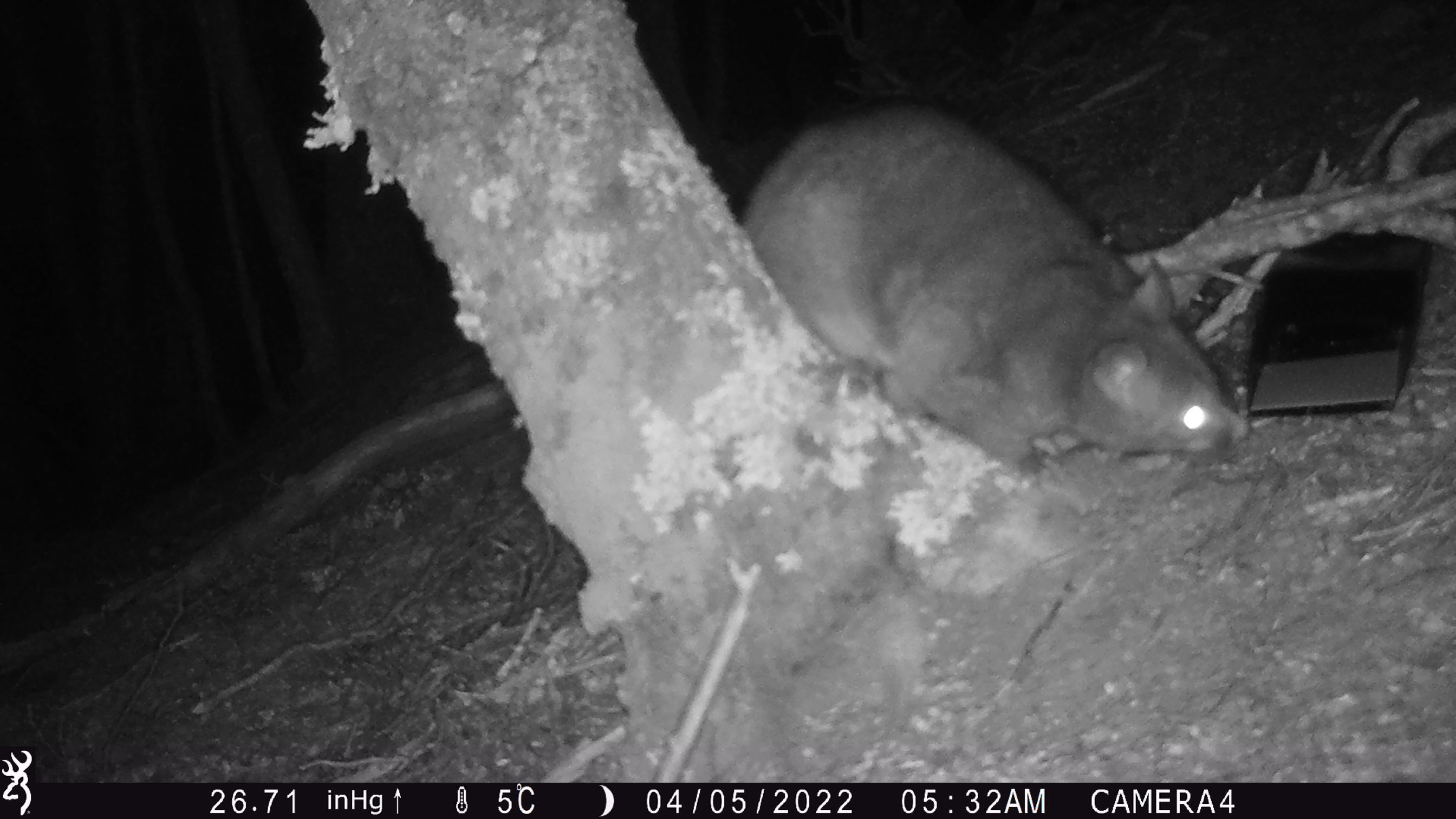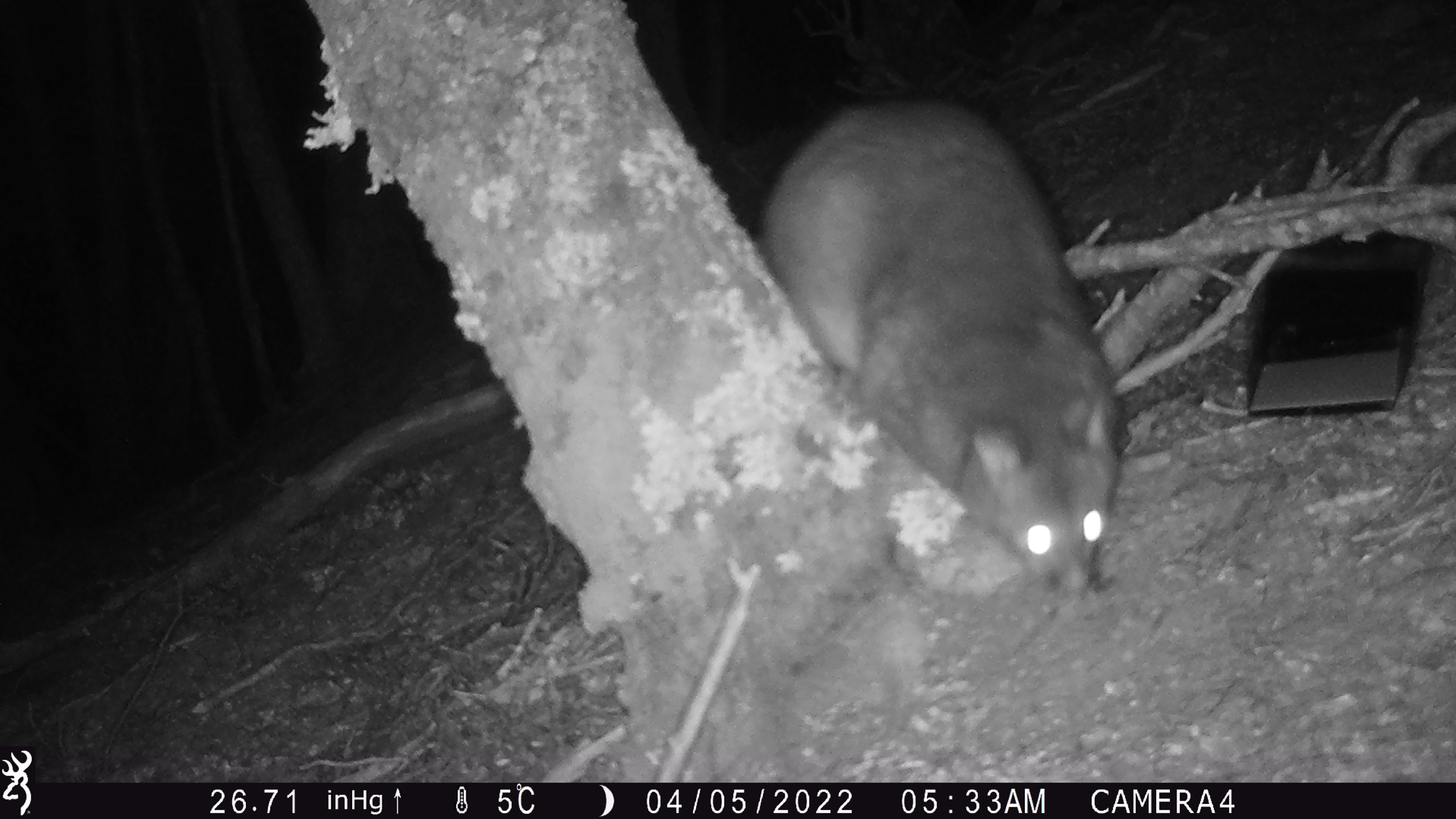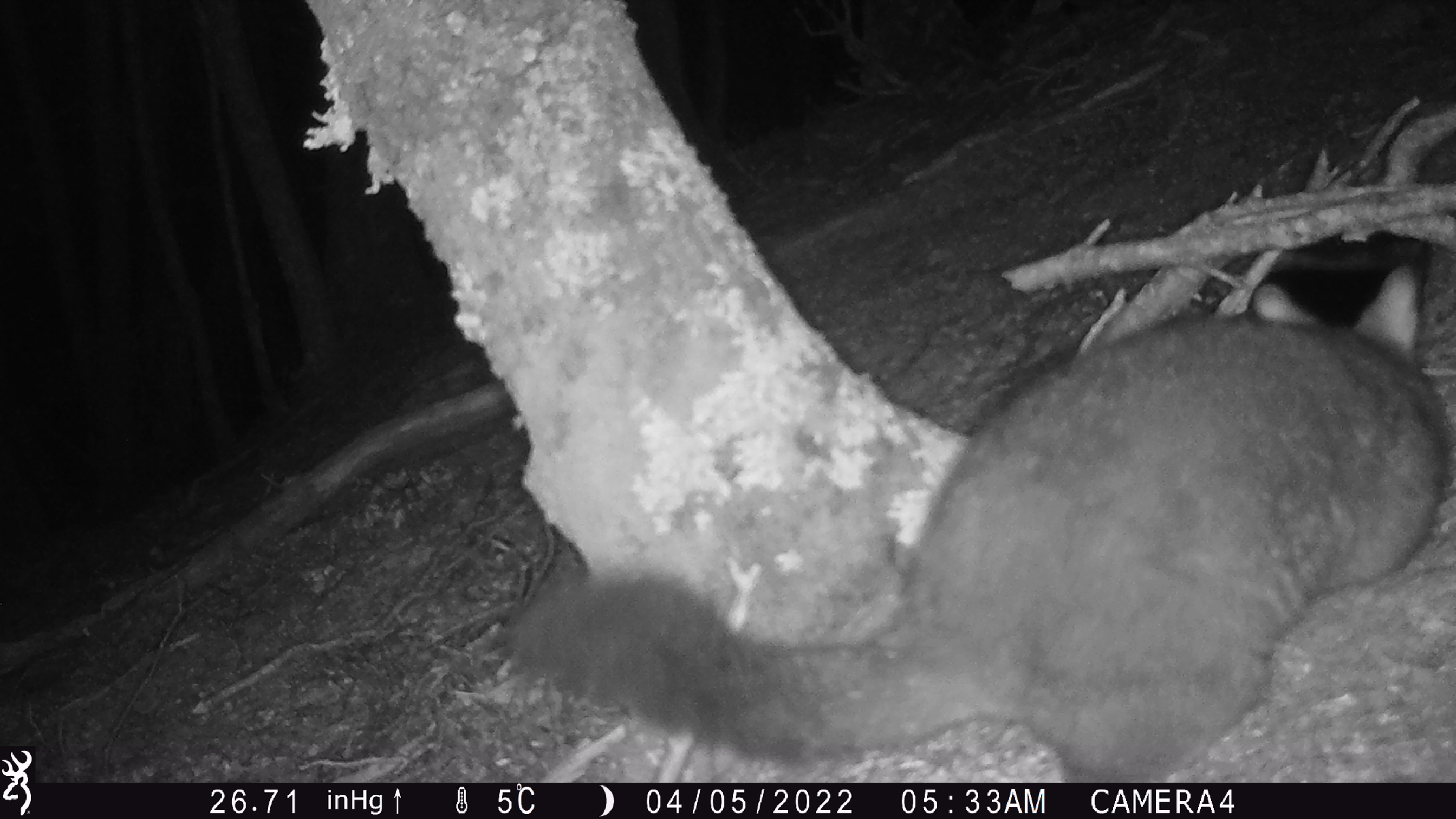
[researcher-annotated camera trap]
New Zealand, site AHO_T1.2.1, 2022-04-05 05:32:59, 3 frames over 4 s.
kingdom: Animalia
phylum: Chordata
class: Mammalia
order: Diprotodontia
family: Phalangeridae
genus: Trichosurus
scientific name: Trichosurus vulpecula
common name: common brushtail possum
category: possum